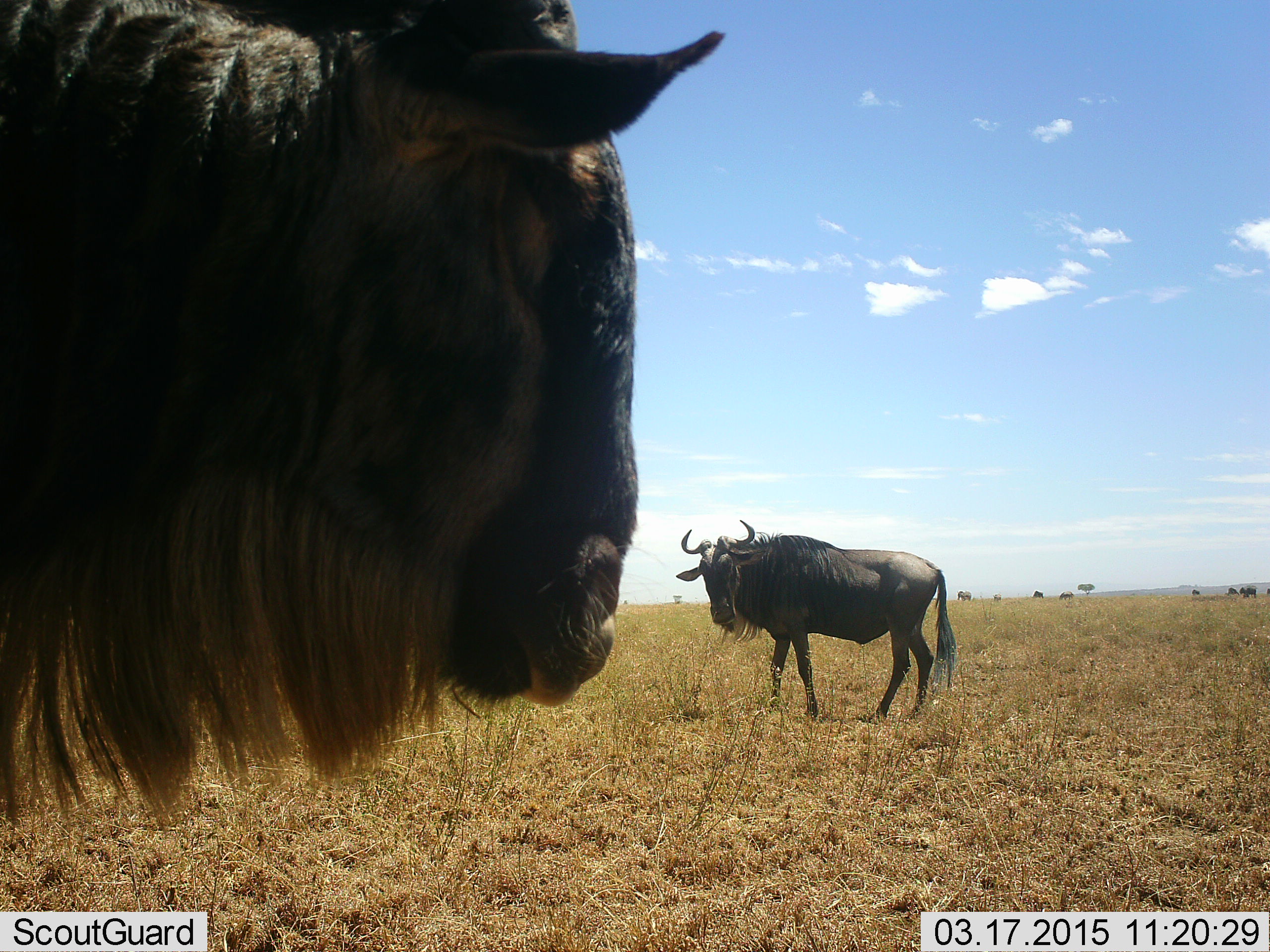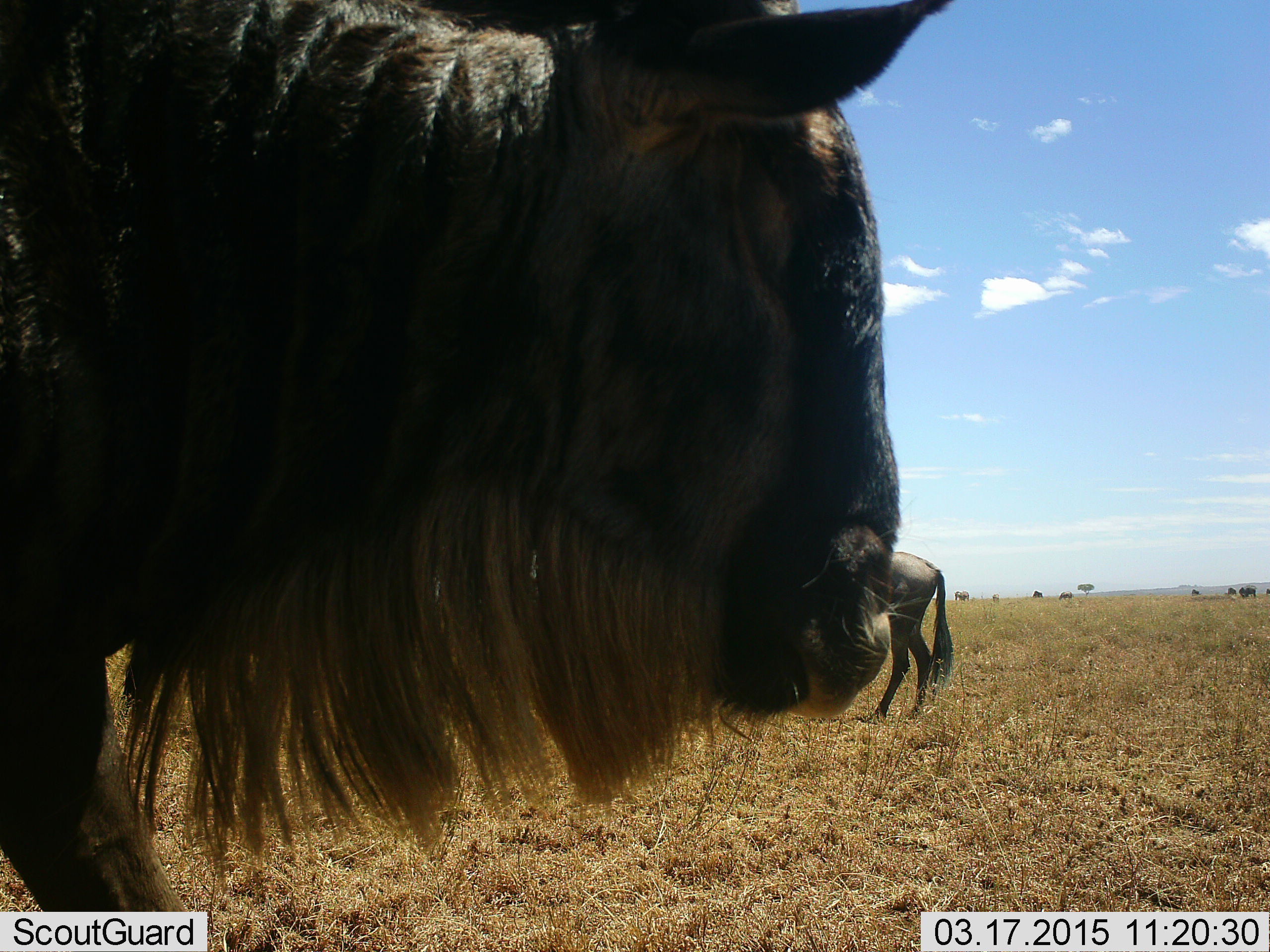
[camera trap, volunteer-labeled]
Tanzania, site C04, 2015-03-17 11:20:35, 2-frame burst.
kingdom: Animalia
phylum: Chordata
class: Mammalia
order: Artiodactyla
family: Bovidae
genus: Connochaetes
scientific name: Connochaetes taurinus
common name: blue wildebeest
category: wildebeest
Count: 2.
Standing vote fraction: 100%.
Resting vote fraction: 0%.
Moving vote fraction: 60%.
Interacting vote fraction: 0%.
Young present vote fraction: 0%.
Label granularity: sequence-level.